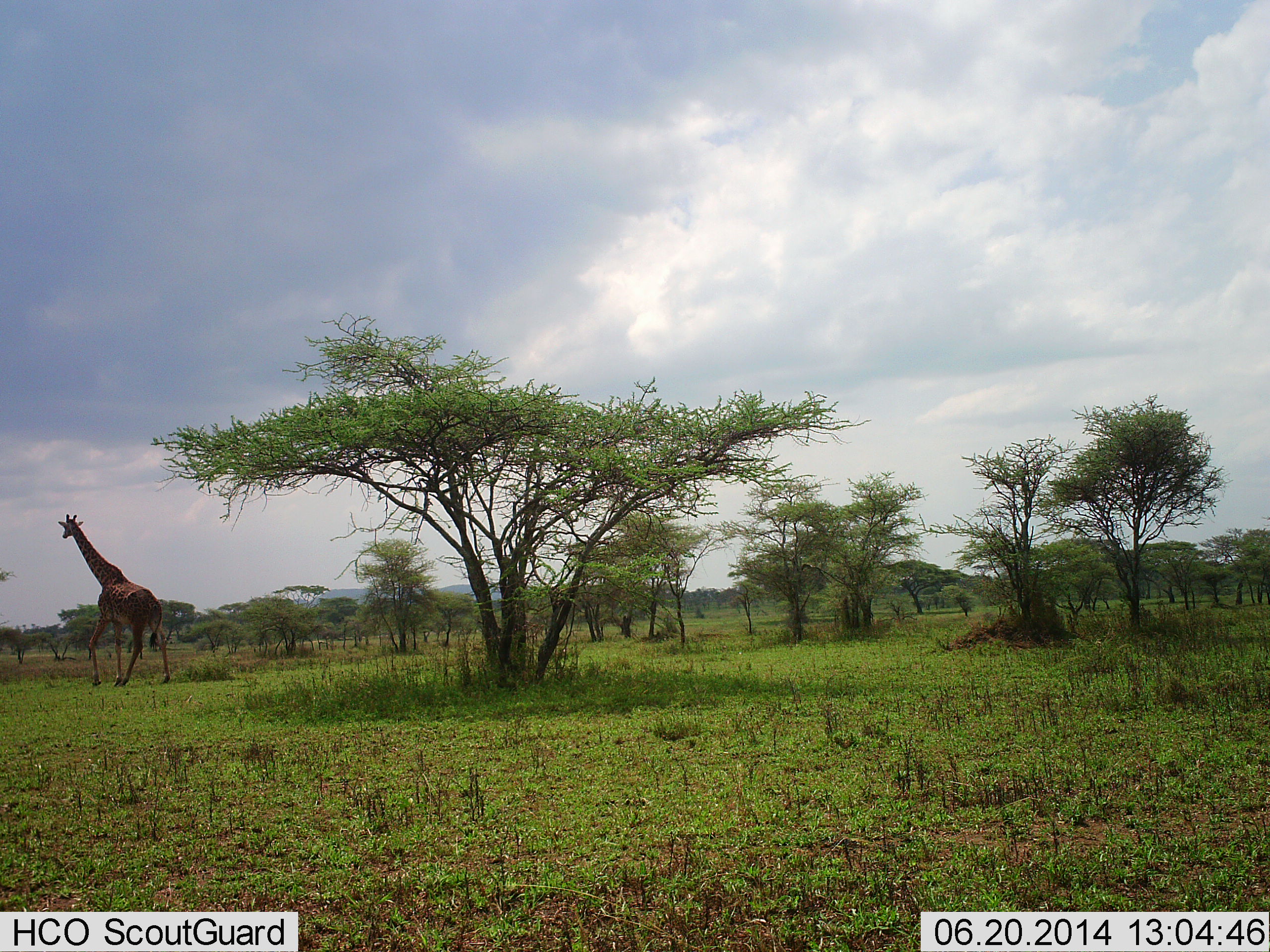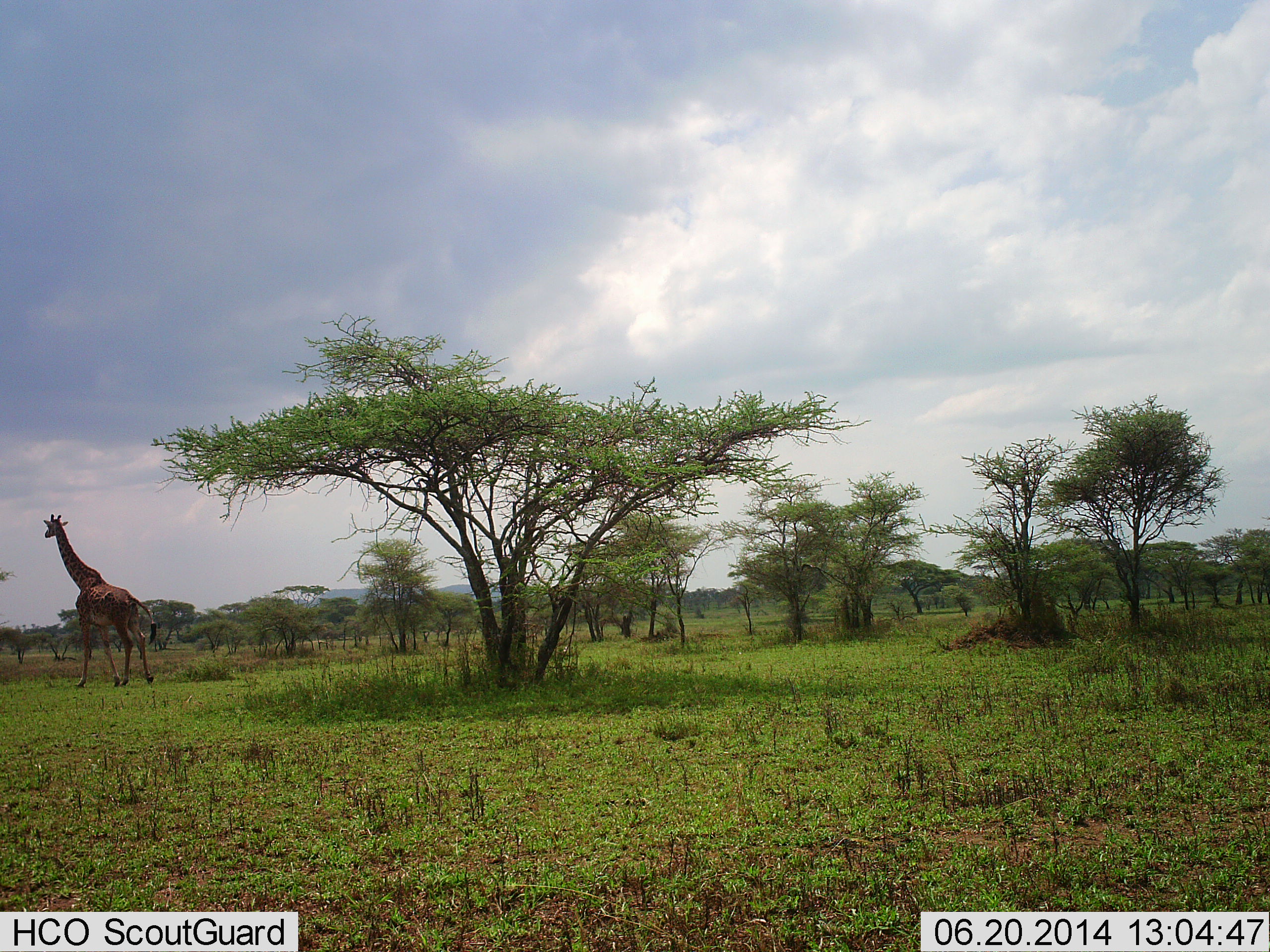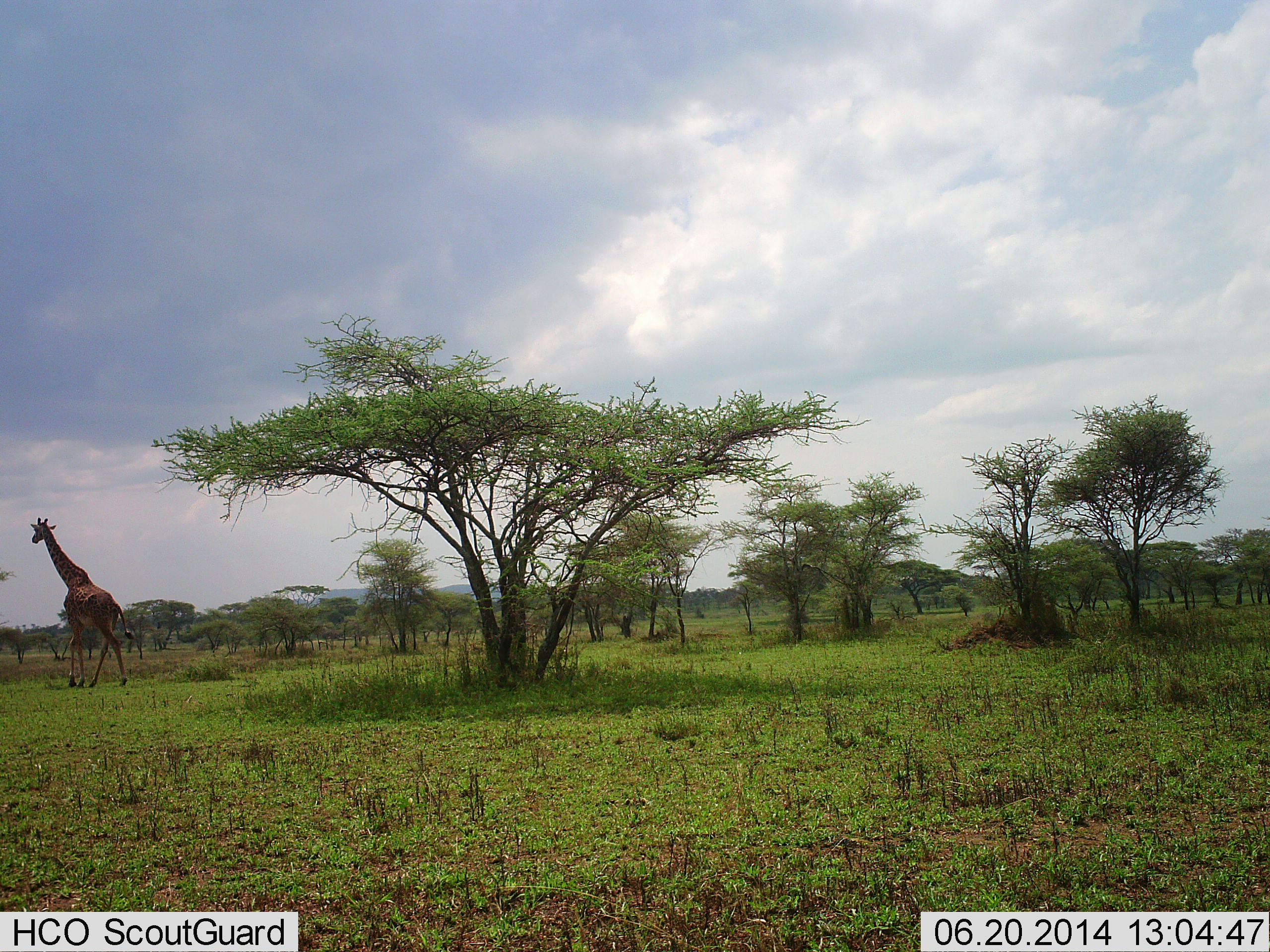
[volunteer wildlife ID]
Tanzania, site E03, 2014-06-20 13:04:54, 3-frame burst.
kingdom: Animalia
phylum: Chordata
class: Mammalia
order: Artiodactyla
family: Giraffidae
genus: Giraffa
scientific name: Giraffa camelopardalis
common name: giraffe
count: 1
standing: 20%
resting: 0%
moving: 90%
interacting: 0%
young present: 0%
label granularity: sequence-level